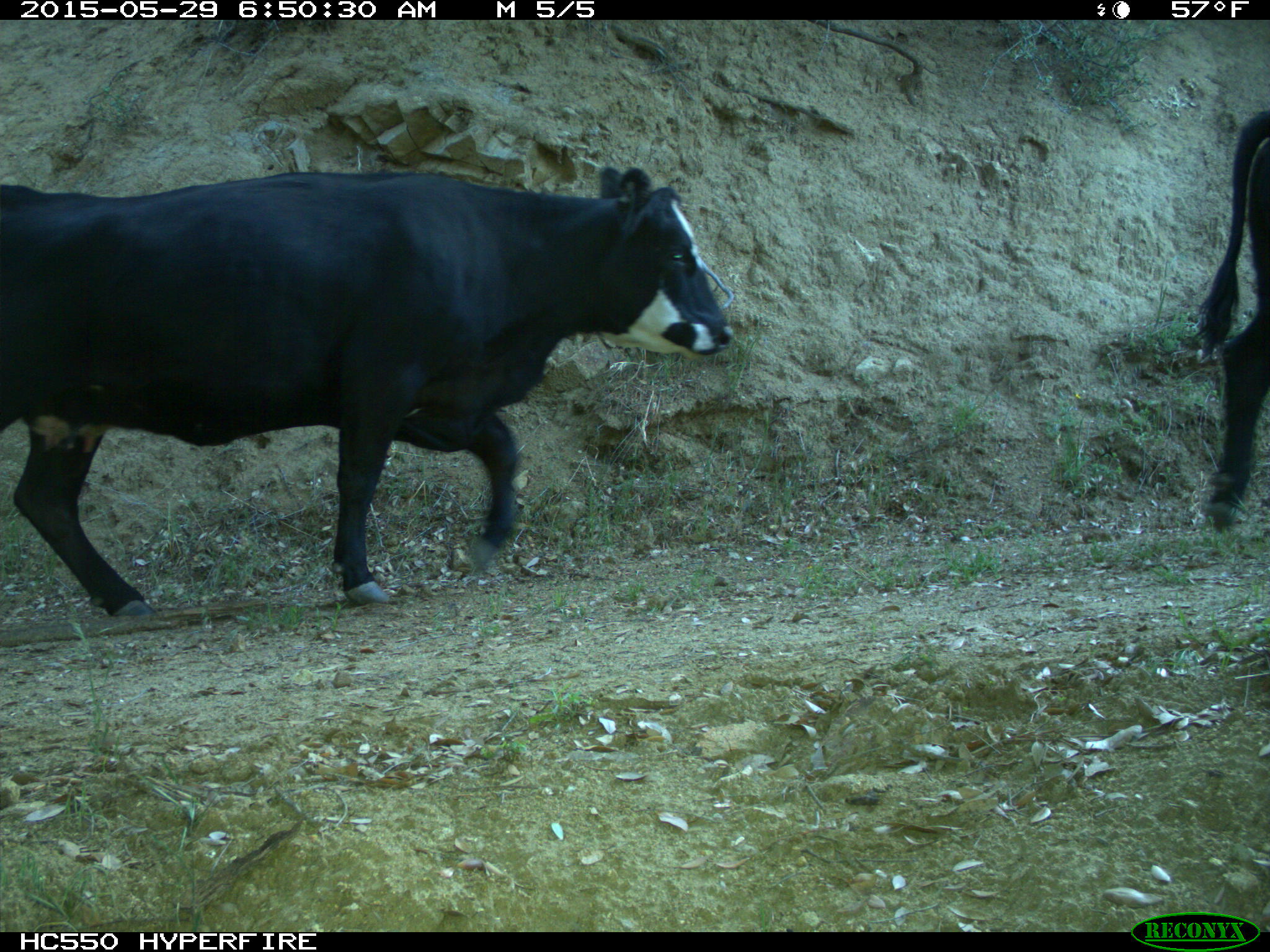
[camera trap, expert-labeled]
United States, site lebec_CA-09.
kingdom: Animalia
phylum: Chordata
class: Mammalia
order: Artiodactyla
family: Bovidae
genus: Bos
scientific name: Bos taurus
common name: domestic cow